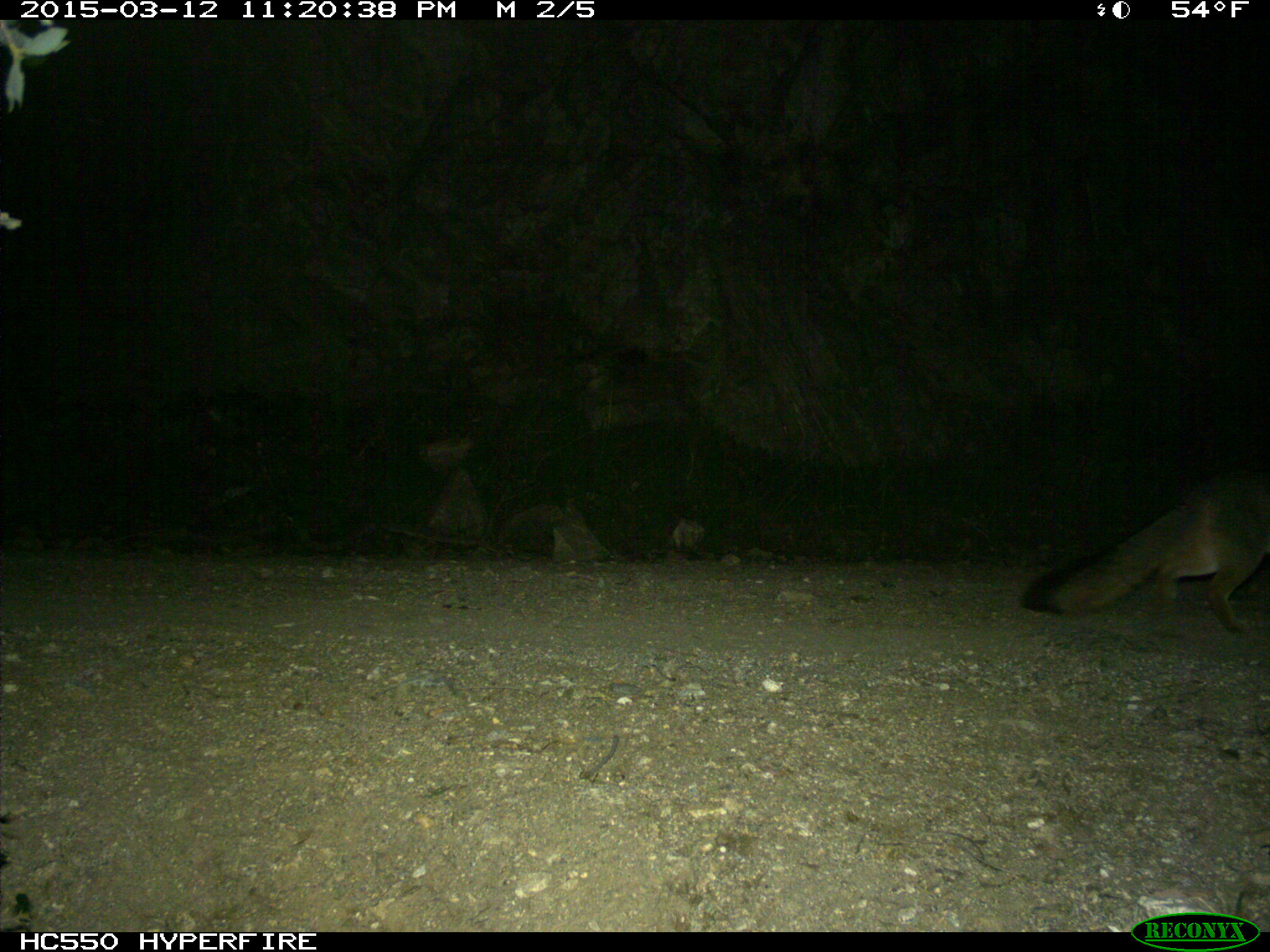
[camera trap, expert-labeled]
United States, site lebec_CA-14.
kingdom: Animalia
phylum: Chordata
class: Mammalia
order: Carnivora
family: Canidae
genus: Urocyon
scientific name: Urocyon cinereoargenteus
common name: gray fox